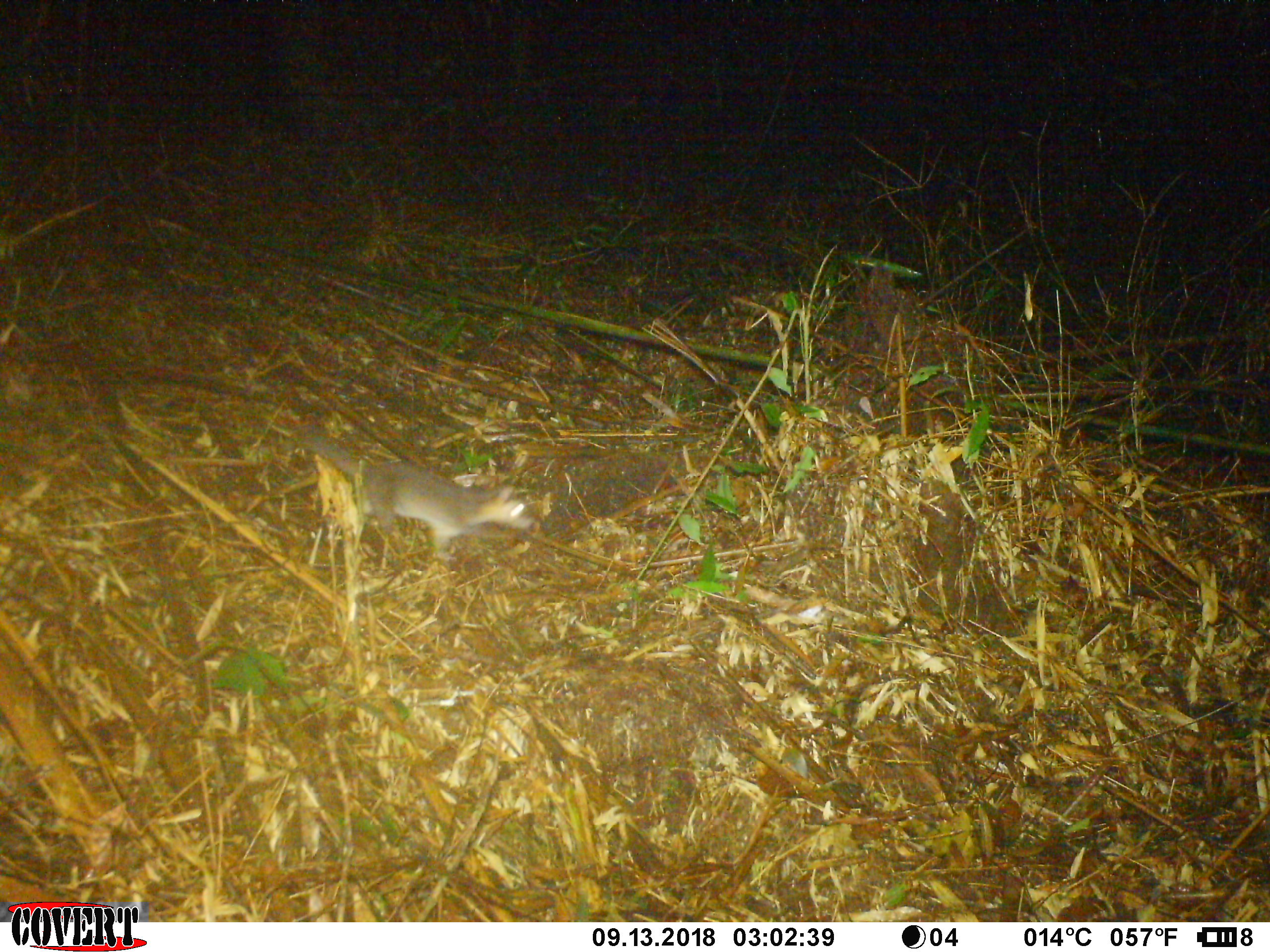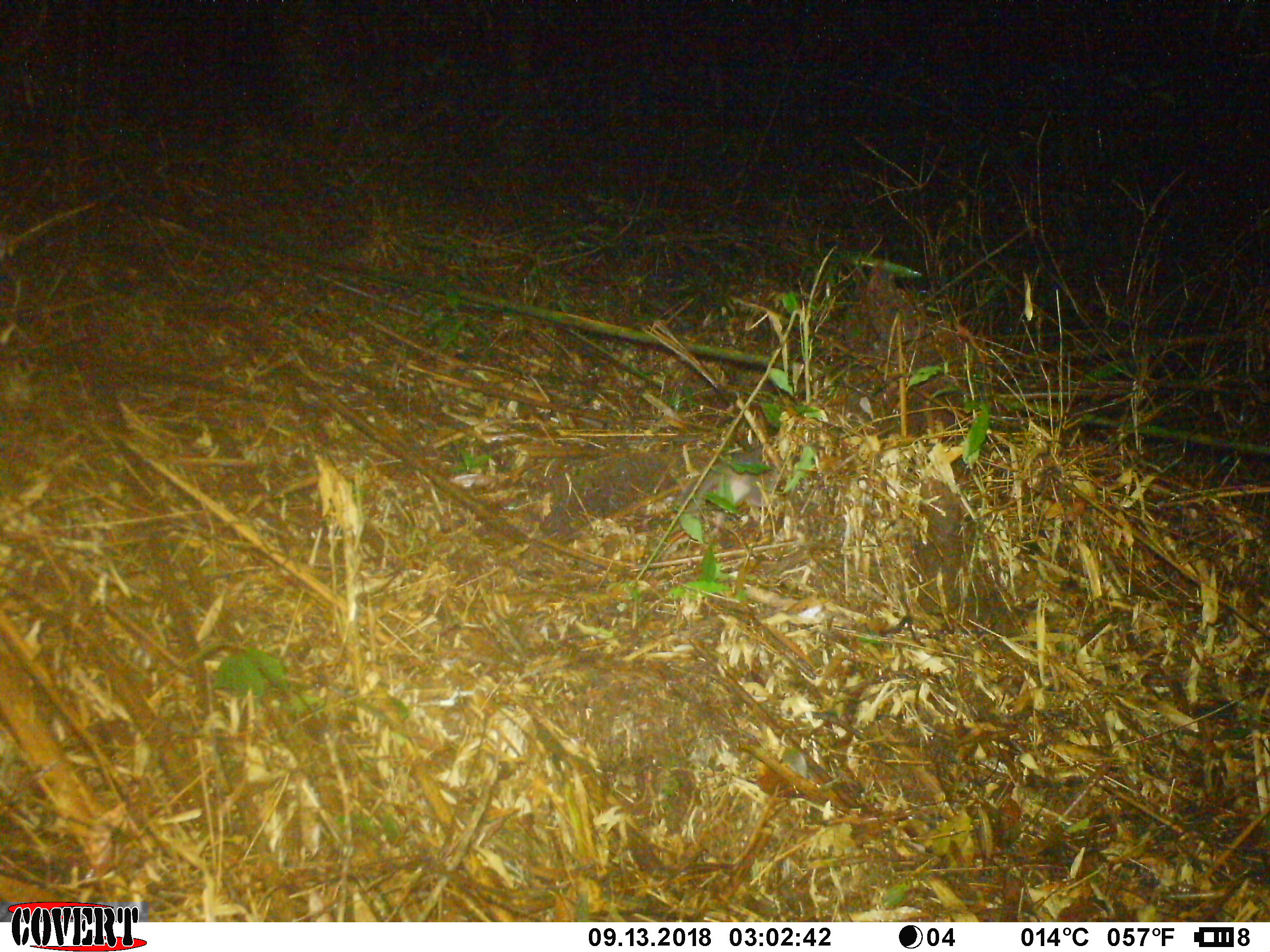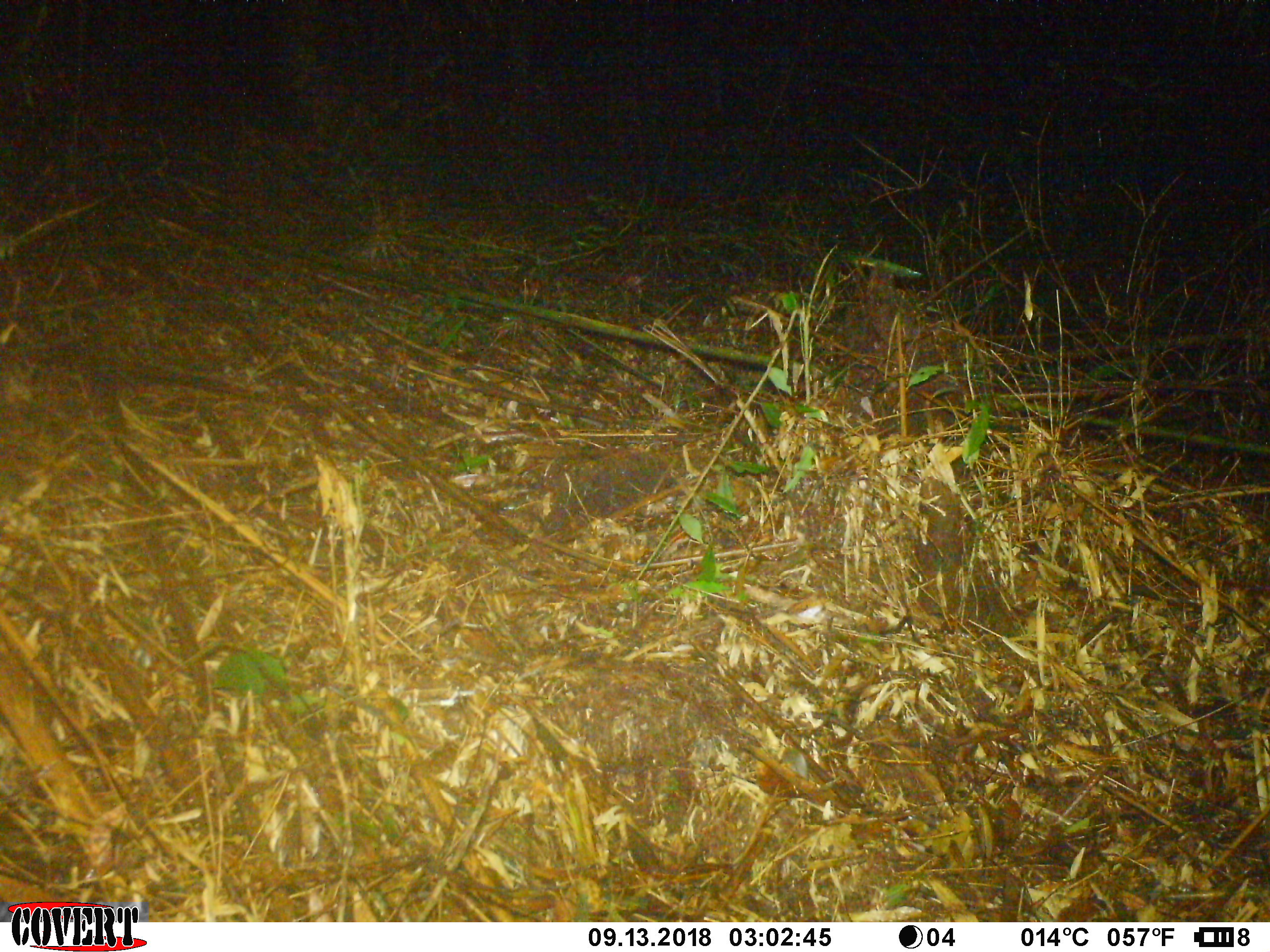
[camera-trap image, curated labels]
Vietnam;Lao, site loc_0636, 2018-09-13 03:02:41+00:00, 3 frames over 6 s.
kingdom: Animalia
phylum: Chordata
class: Mammalia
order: Carnivora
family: Mustelidae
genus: Melogale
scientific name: Melogale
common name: ferret badger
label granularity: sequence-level